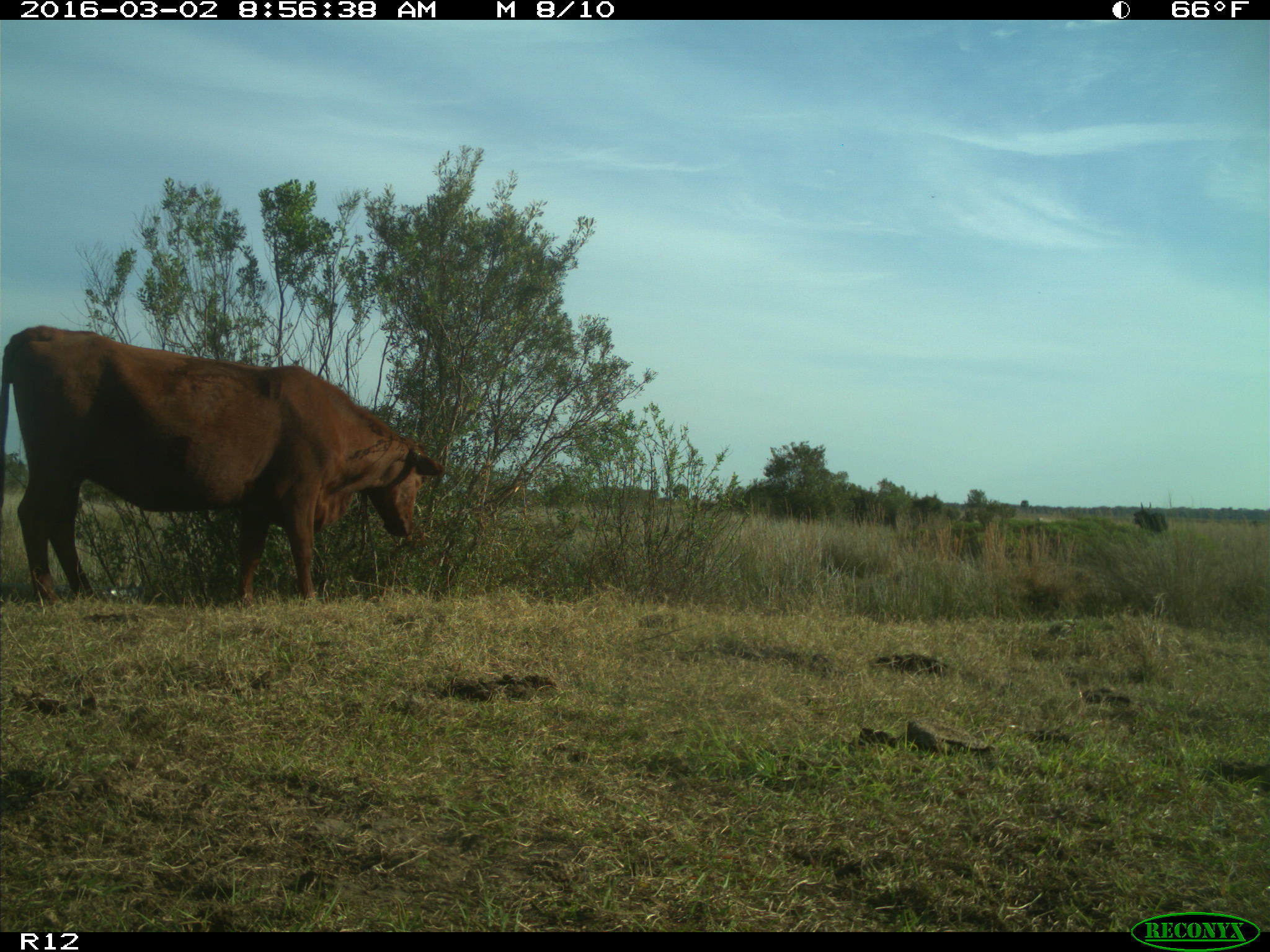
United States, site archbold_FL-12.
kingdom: Animalia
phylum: Chordata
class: Mammalia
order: Artiodactyla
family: Bovidae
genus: Bos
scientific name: Bos taurus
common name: domestic cow